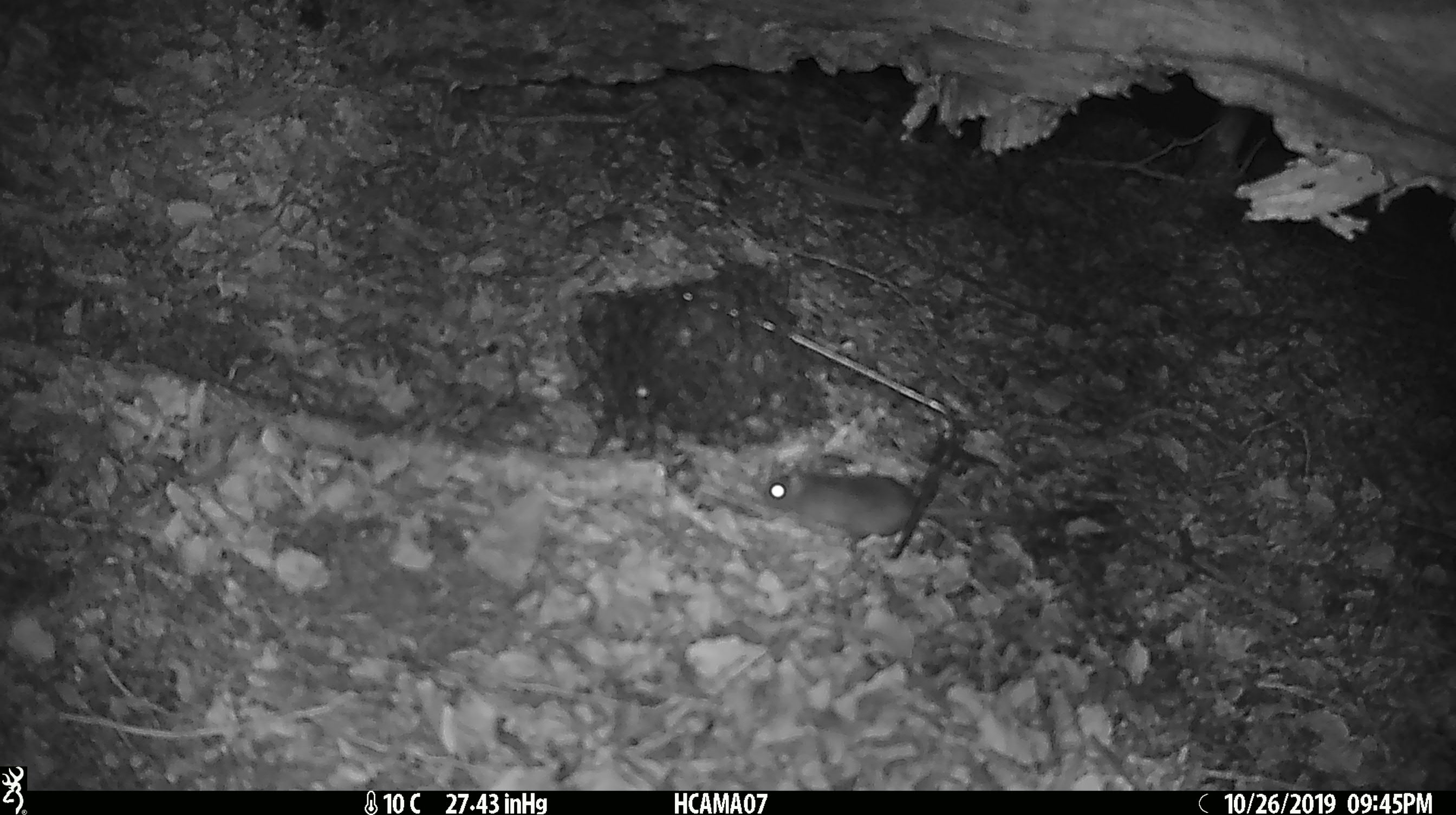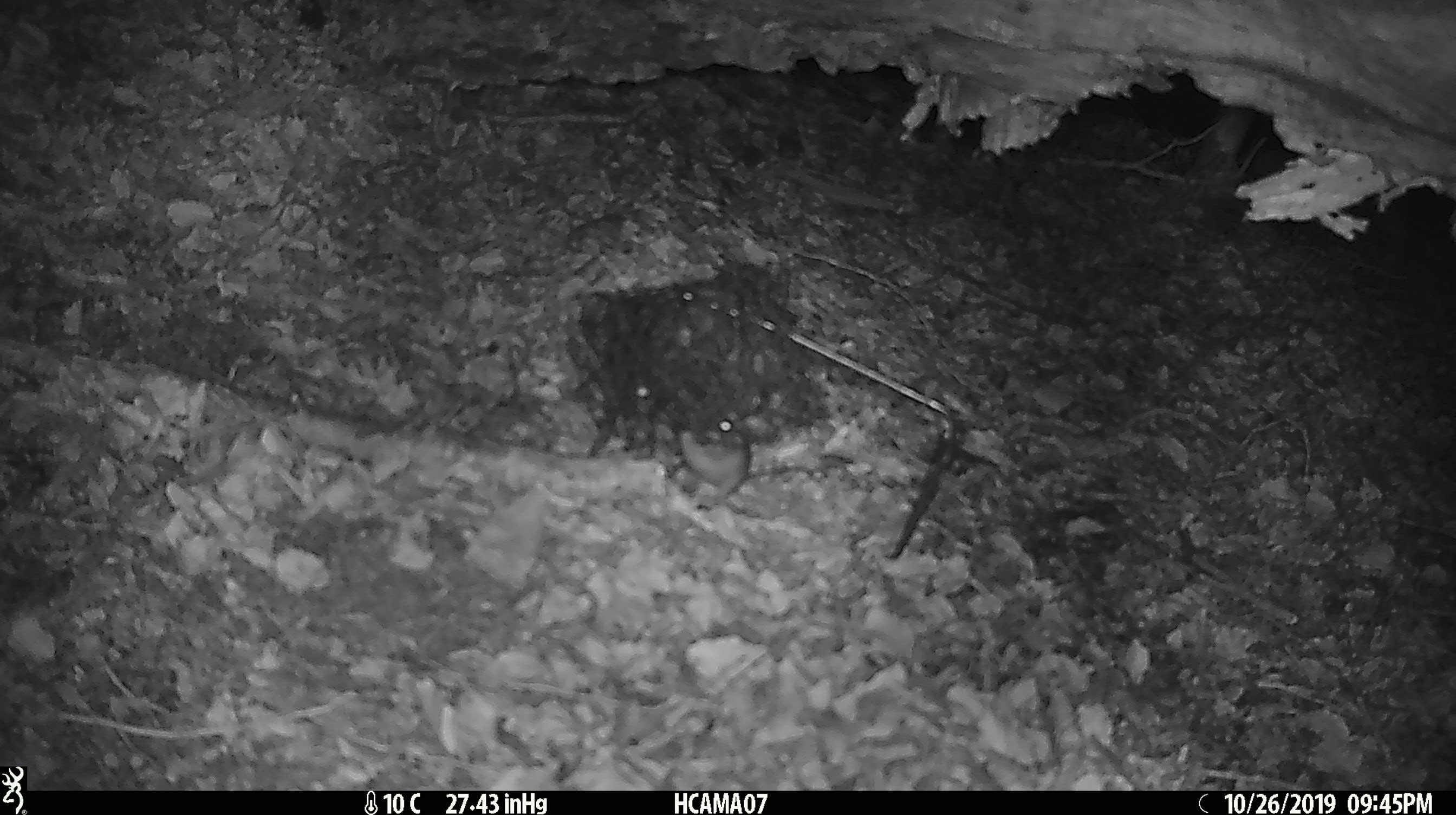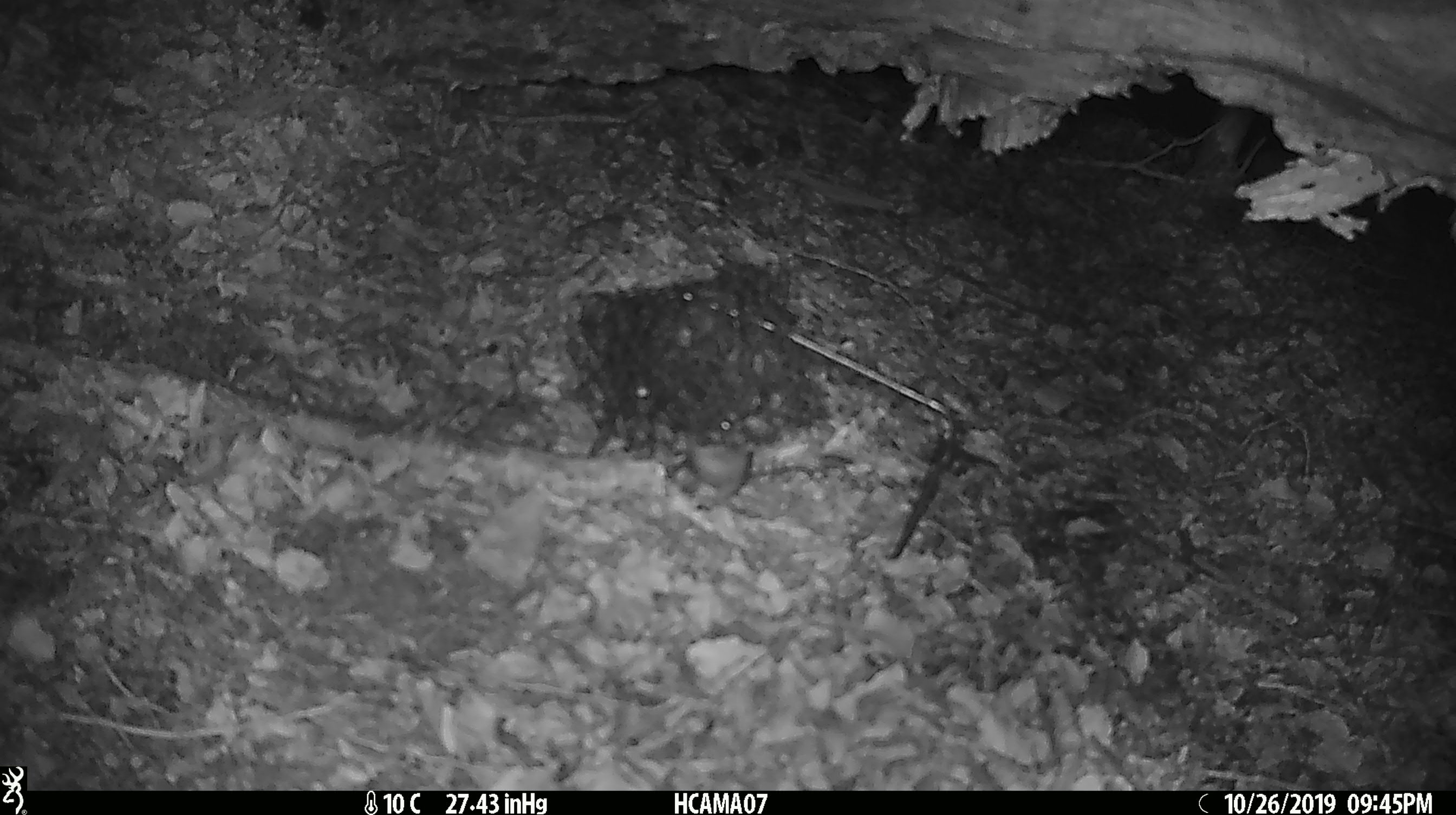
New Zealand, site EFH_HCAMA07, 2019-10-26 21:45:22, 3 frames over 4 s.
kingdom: Animalia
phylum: Chordata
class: Mammalia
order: Rodentia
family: Muridae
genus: Mus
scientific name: Mus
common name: mouse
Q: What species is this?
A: Mouse (Mus).